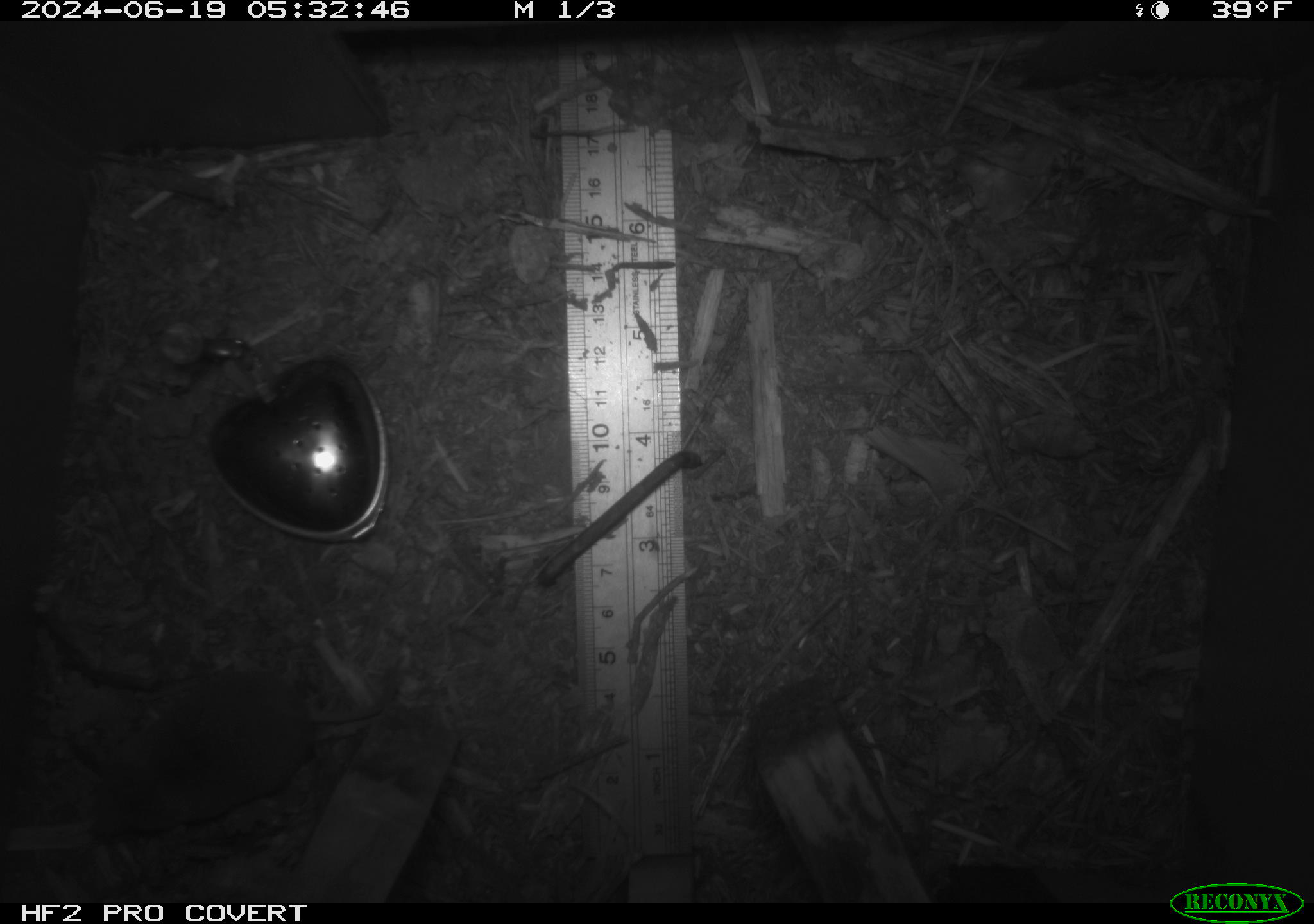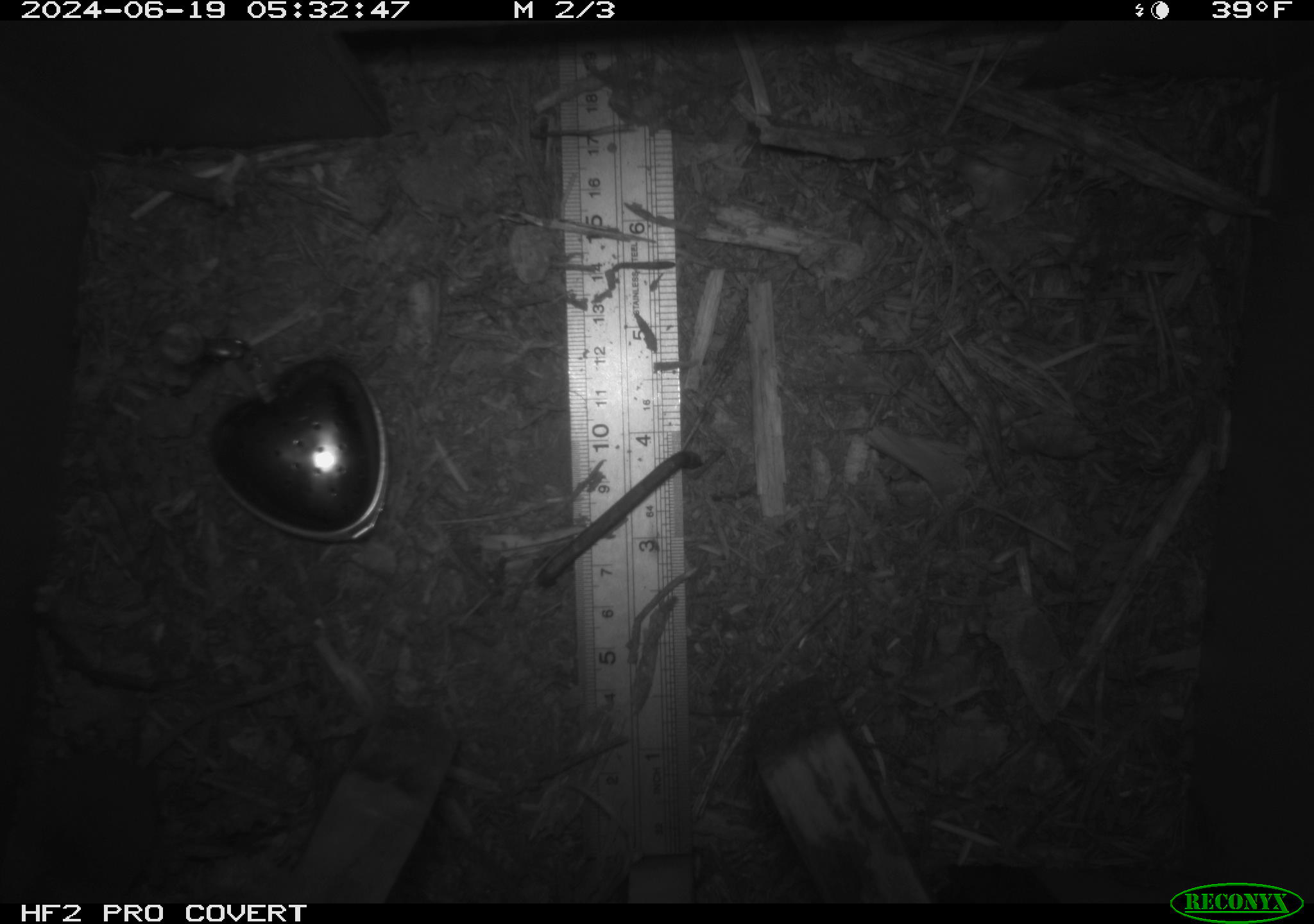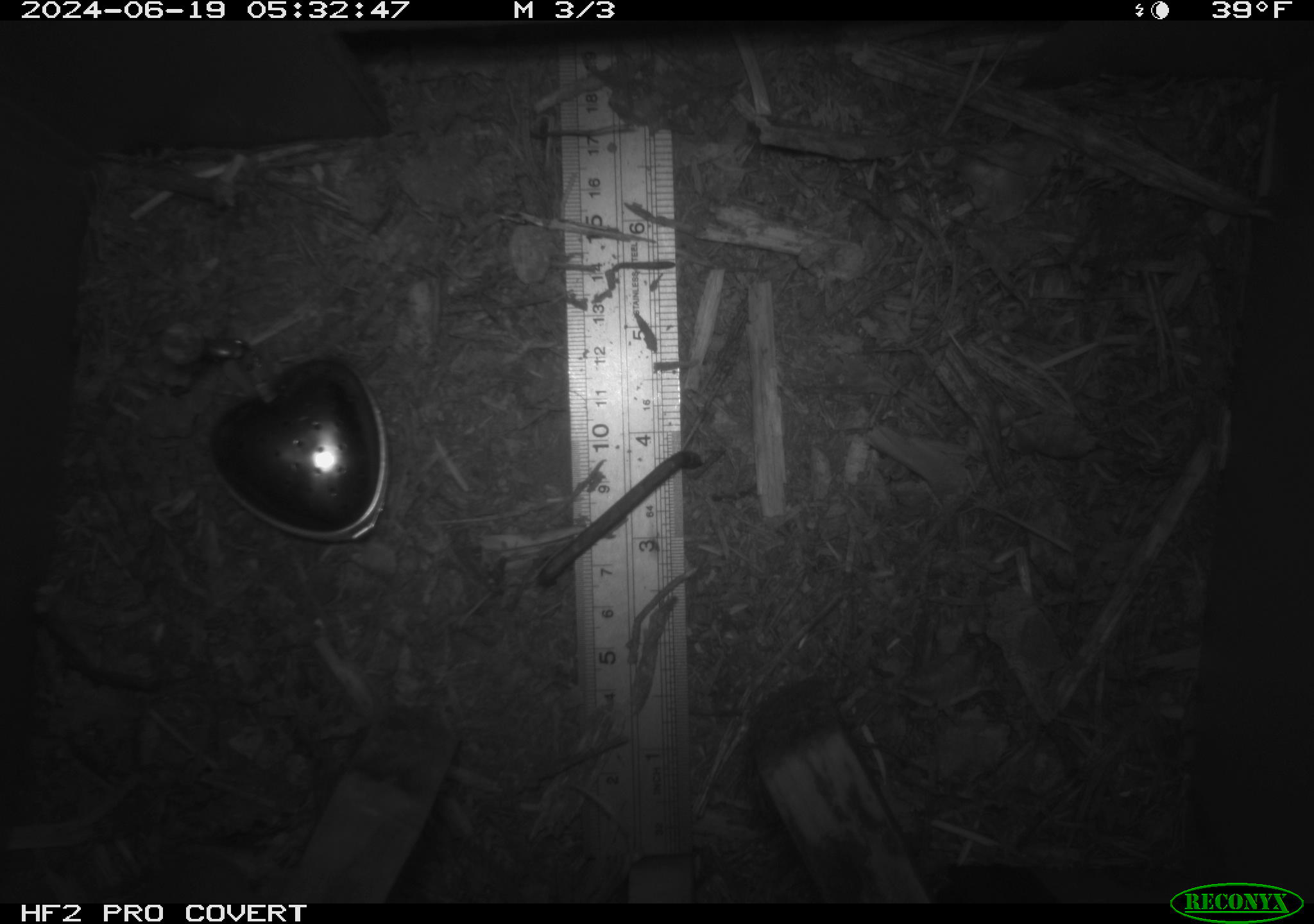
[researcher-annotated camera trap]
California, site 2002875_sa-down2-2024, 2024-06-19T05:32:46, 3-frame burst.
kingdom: Animalia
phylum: Chordata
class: Mammalia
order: Rodentia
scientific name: Rodentia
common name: rodent